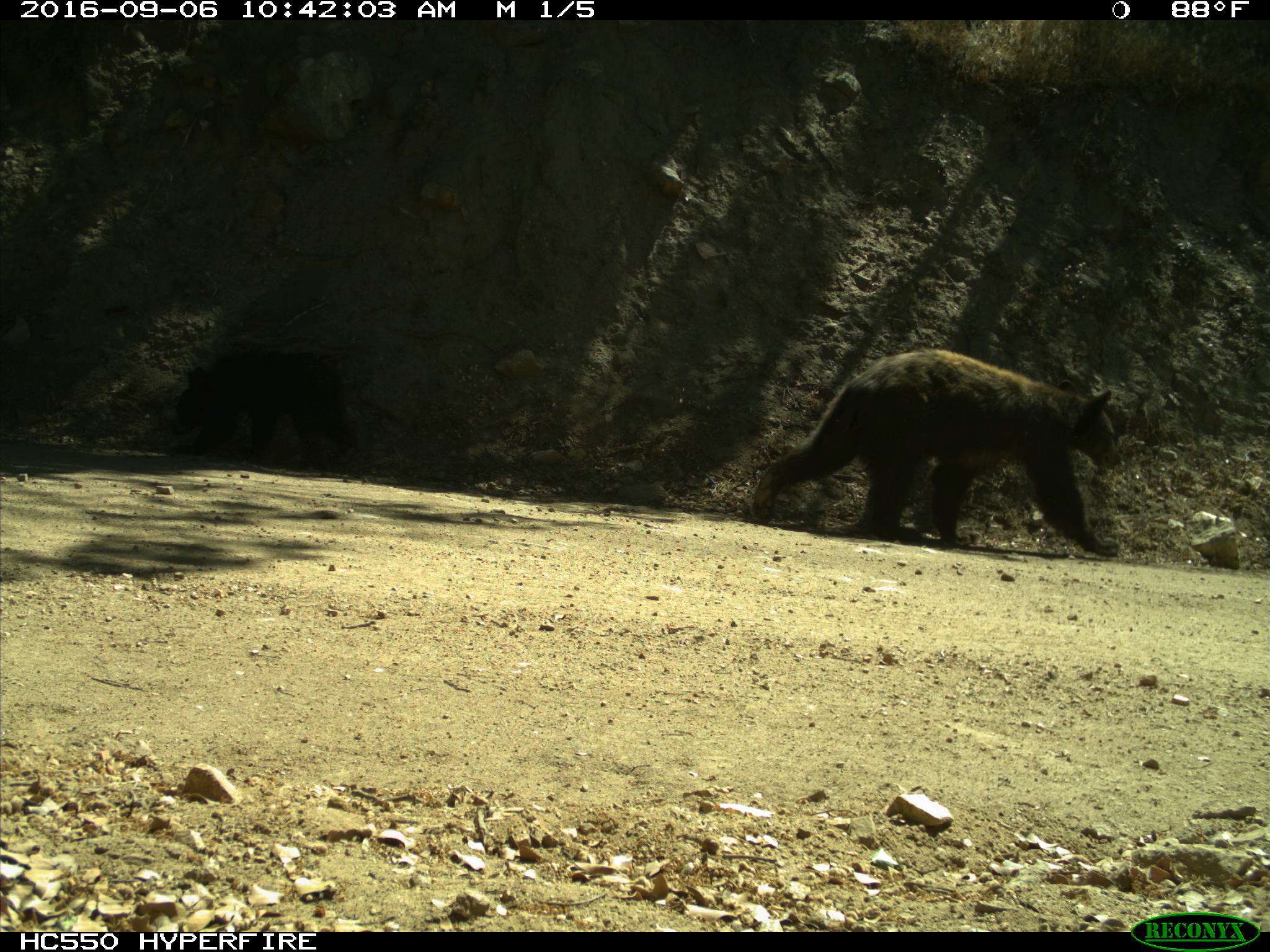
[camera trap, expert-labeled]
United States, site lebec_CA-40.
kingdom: Animalia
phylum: Chordata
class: Mammalia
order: Carnivora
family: Ursidae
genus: Ursus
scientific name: Ursus americanus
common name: american black bear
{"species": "Ursus americanus (american black bear)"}